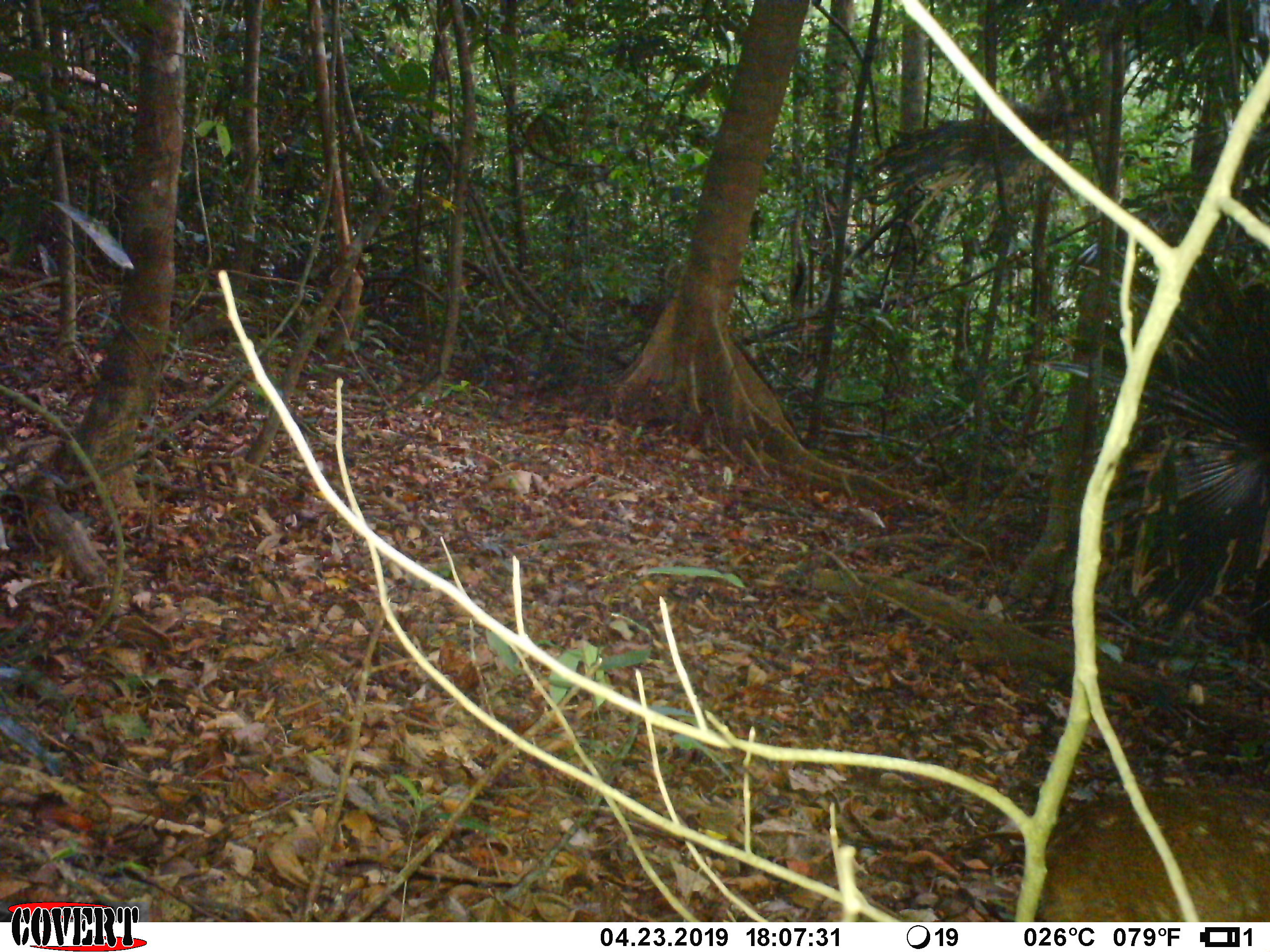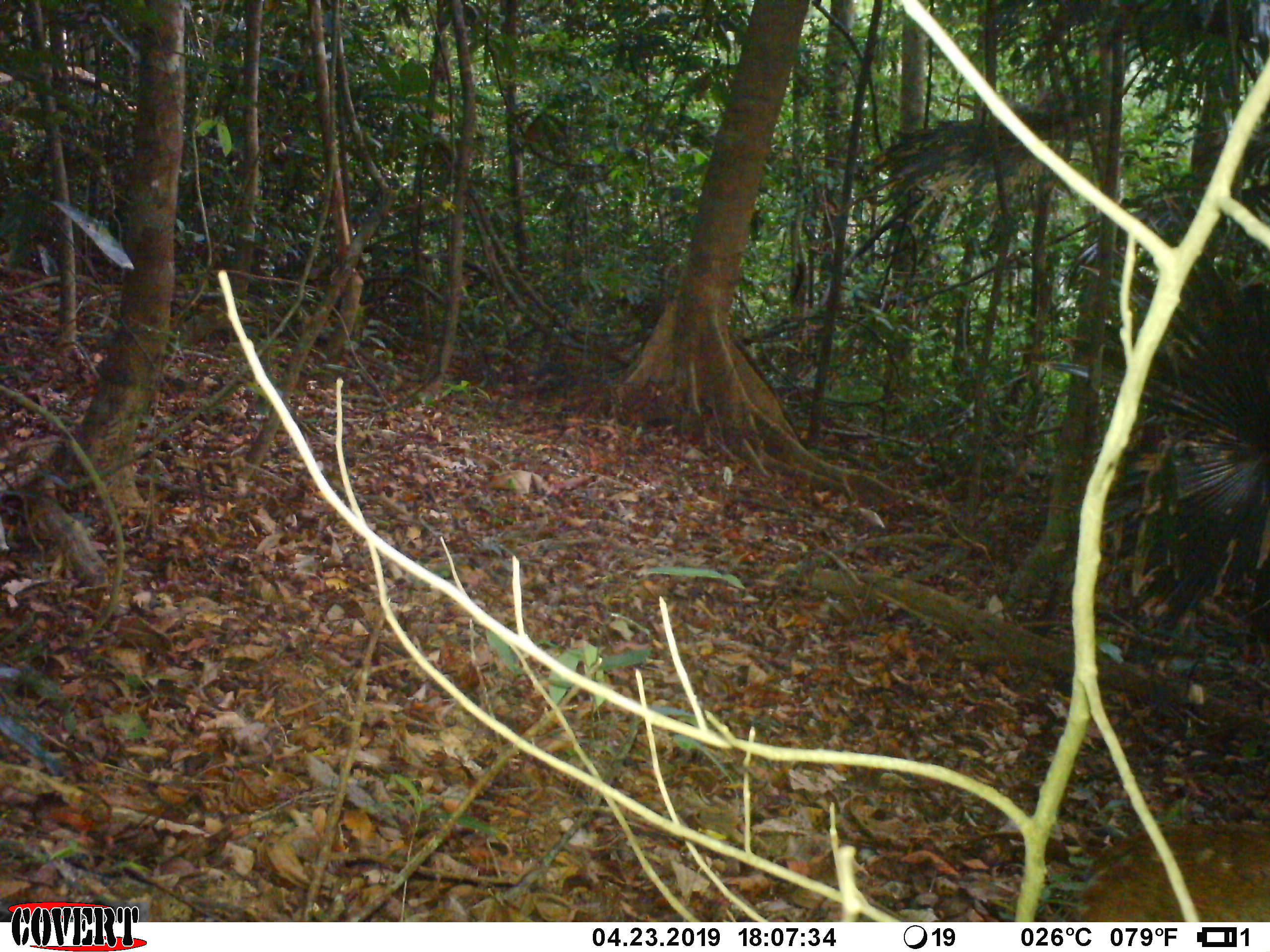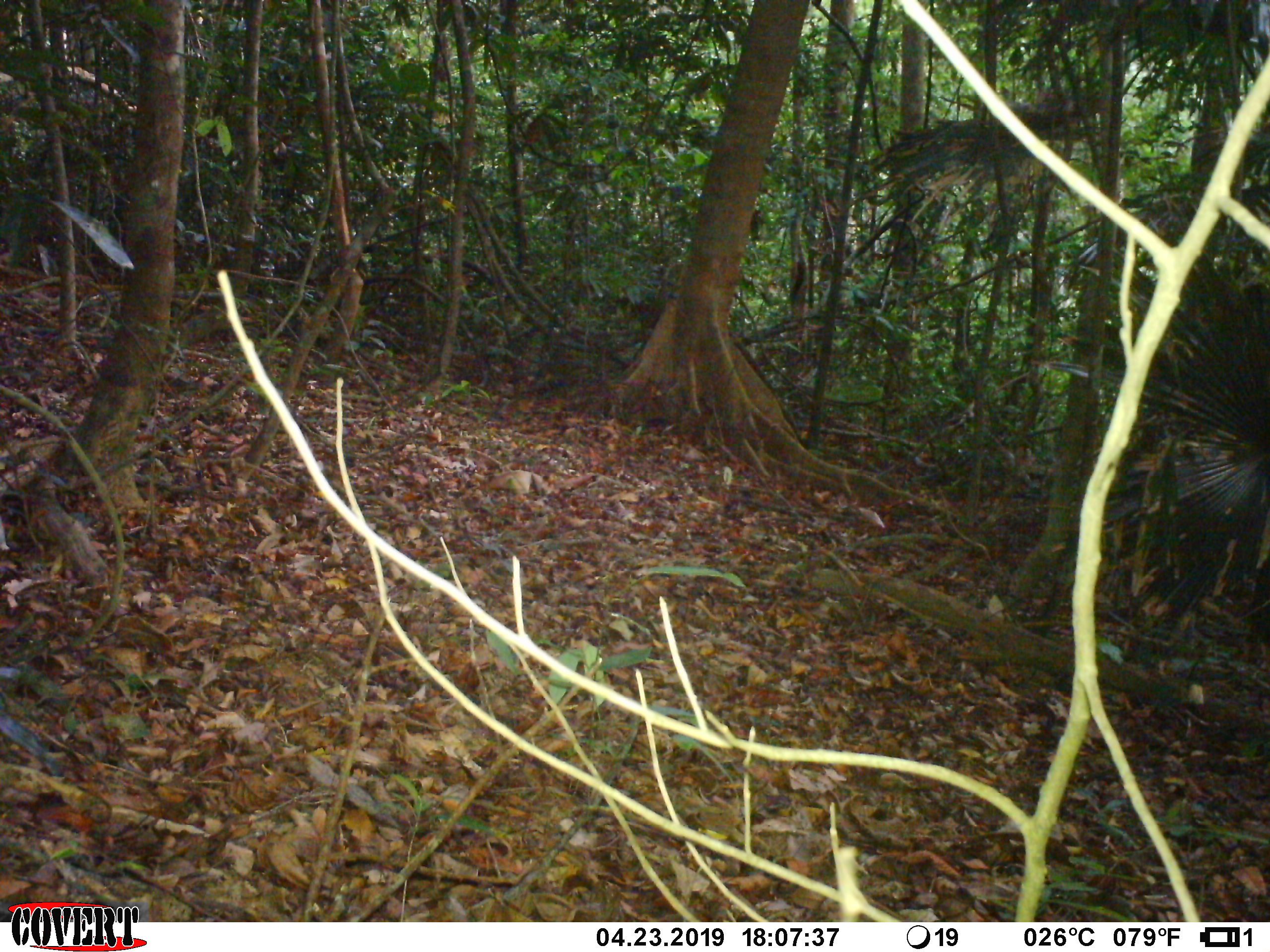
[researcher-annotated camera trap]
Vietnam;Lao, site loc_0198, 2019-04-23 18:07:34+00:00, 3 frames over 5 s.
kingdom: Animalia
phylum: Chordata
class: Mammalia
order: Artiodactyla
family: Cervidae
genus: Muntiacus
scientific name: Muntiacus vuquangensis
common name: large-antlered muntjac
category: large antlered muntjac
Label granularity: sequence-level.